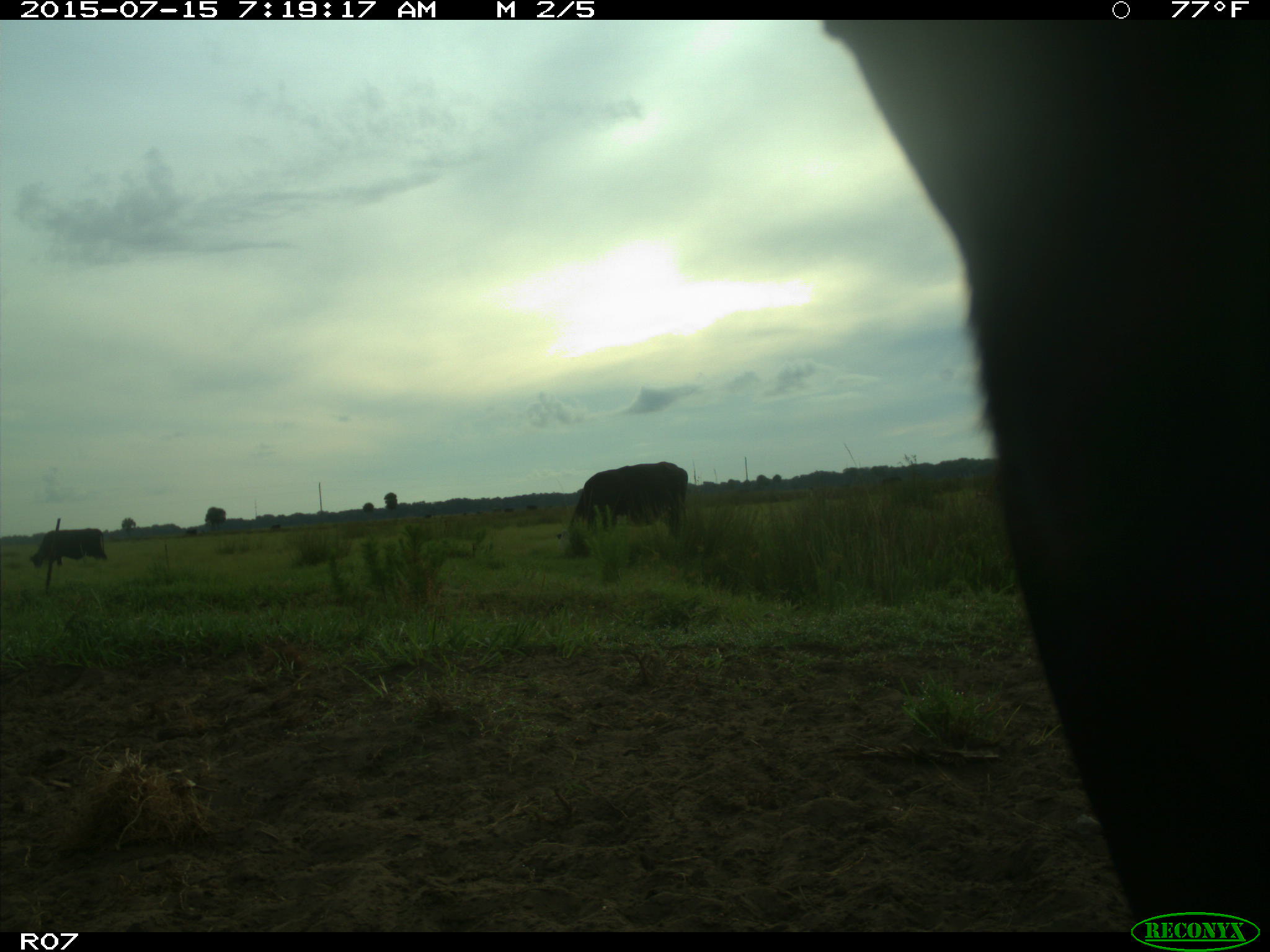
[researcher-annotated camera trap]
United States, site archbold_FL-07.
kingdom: Animalia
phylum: Chordata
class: Mammalia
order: Artiodactyla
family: Bovidae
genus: Bos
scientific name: Bos taurus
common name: domestic cow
Bos taurus (domestic cow).